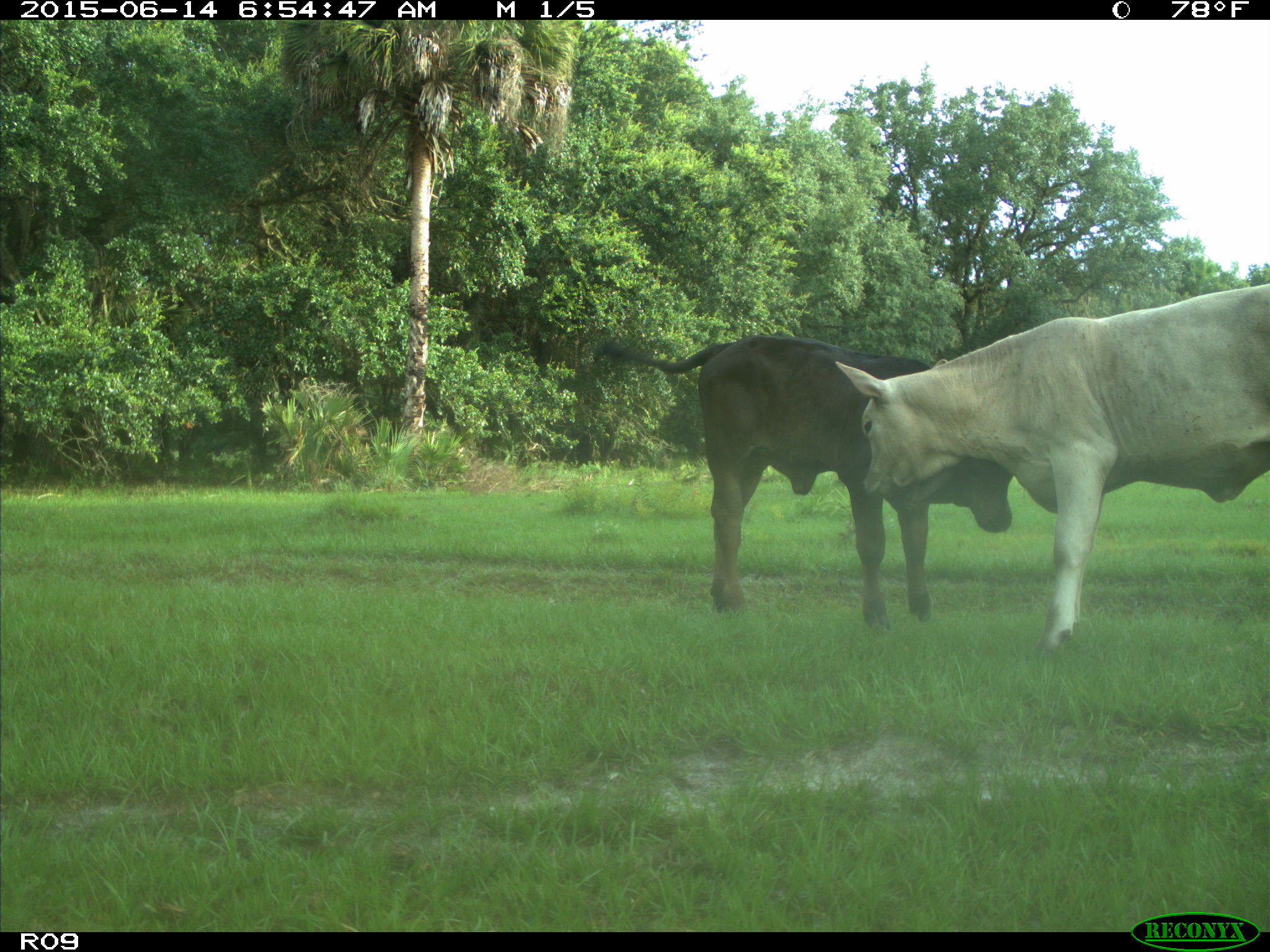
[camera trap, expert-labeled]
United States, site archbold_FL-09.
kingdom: Animalia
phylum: Chordata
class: Mammalia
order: Artiodactyla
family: Bovidae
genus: Bos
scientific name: Bos taurus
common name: domestic cow